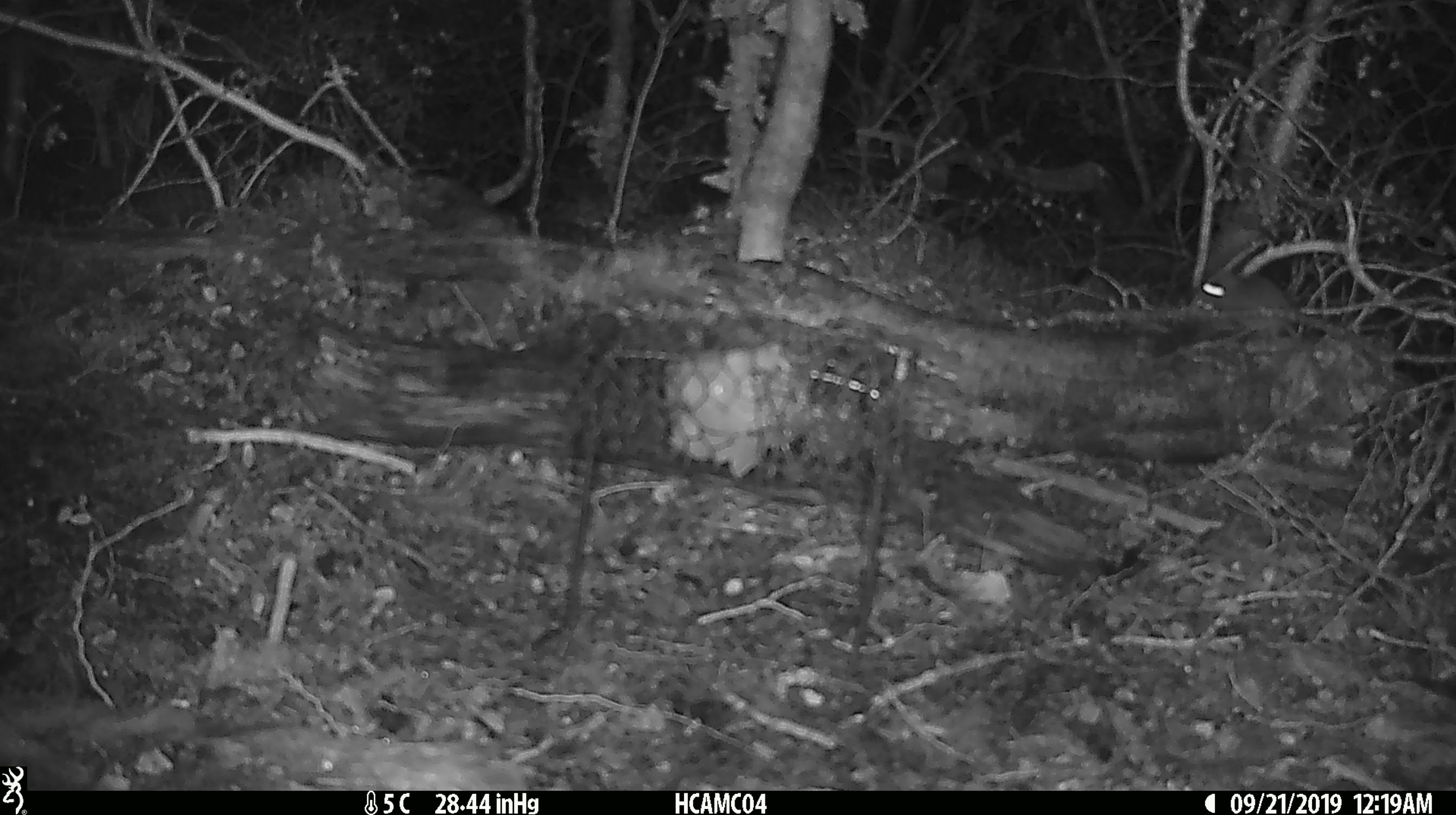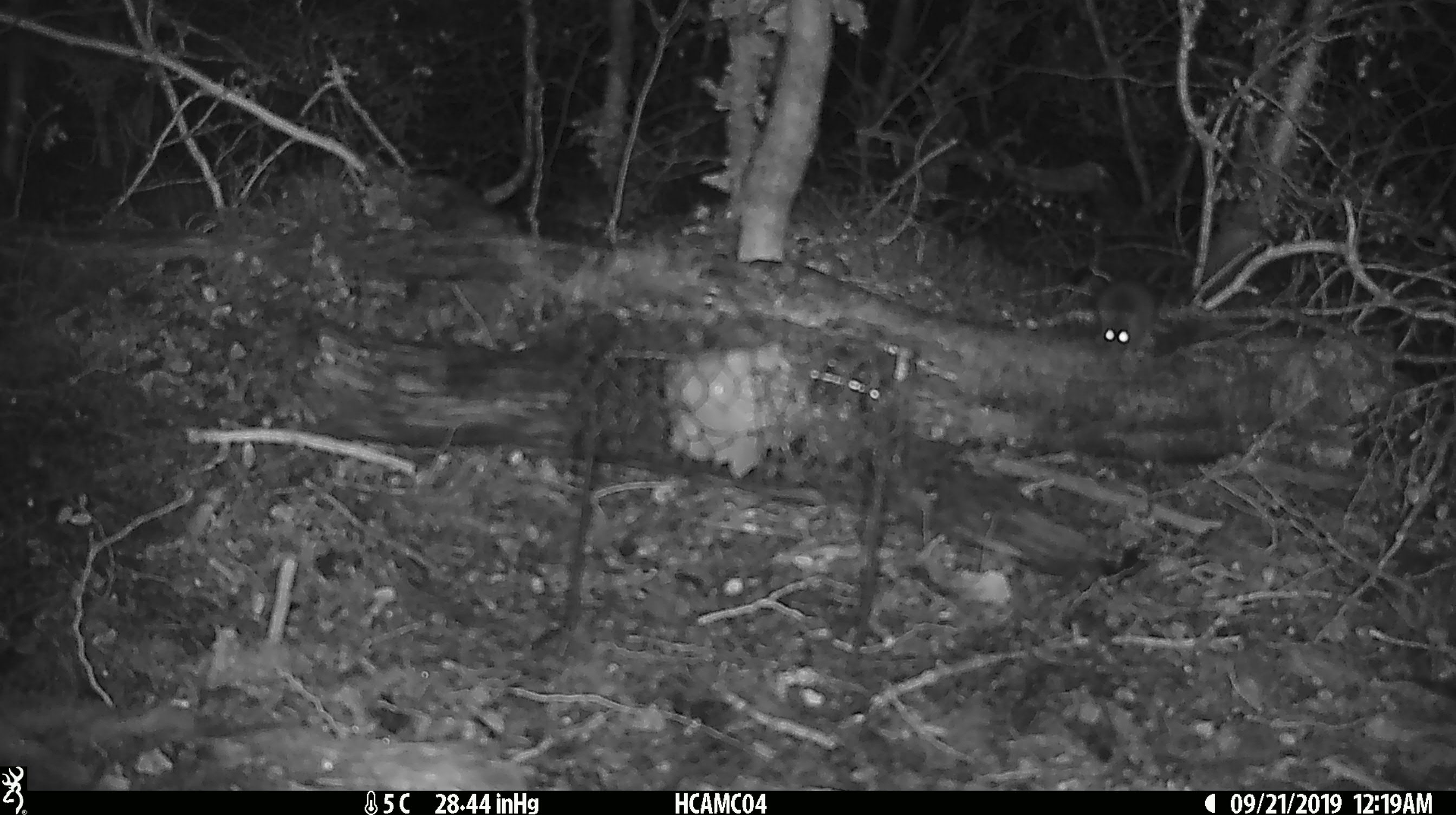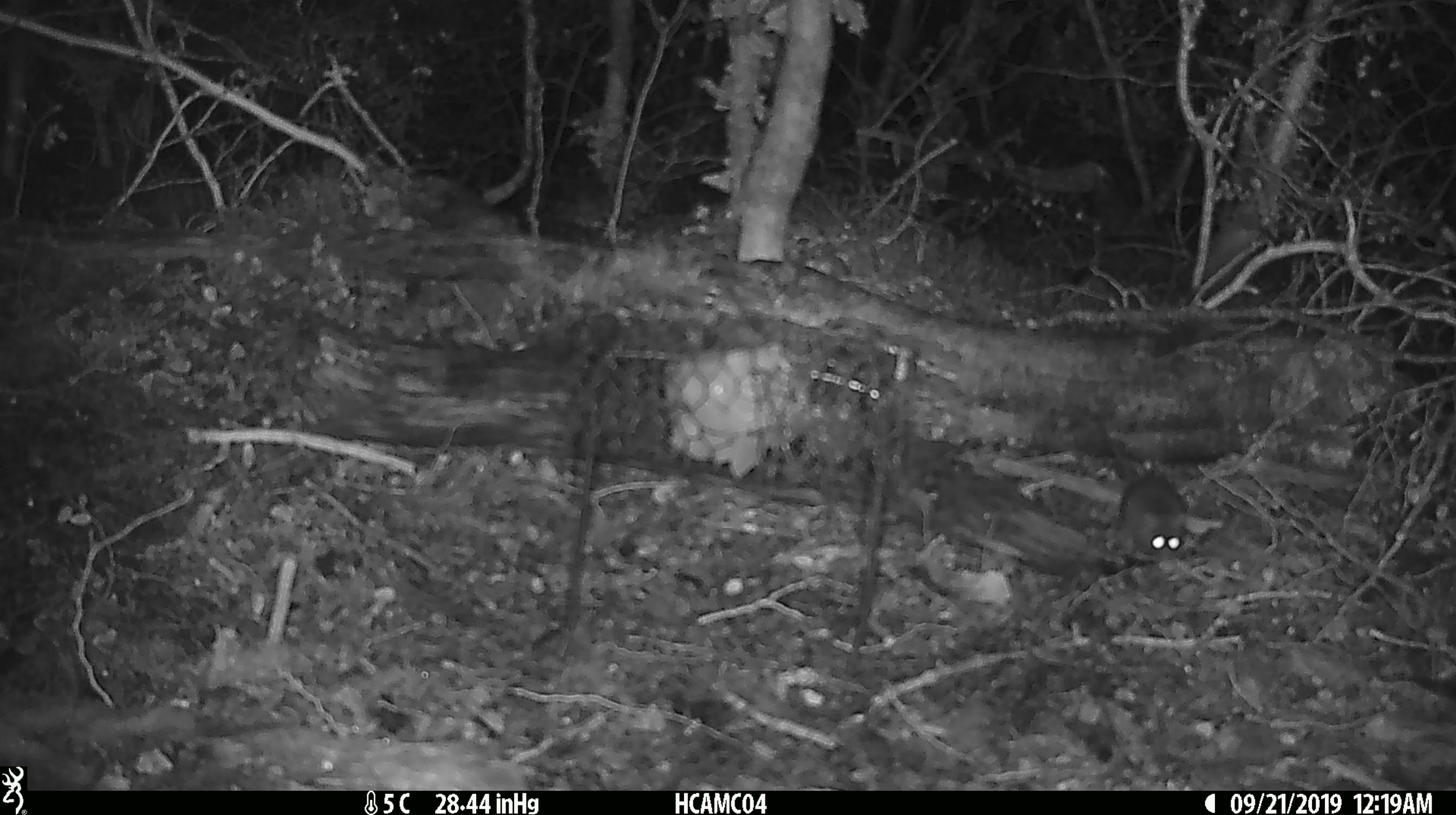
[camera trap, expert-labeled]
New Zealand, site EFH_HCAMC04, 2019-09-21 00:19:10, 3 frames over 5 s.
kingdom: Animalia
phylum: Chordata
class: Mammalia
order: Rodentia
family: Muridae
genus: Mus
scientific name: Mus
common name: mouse